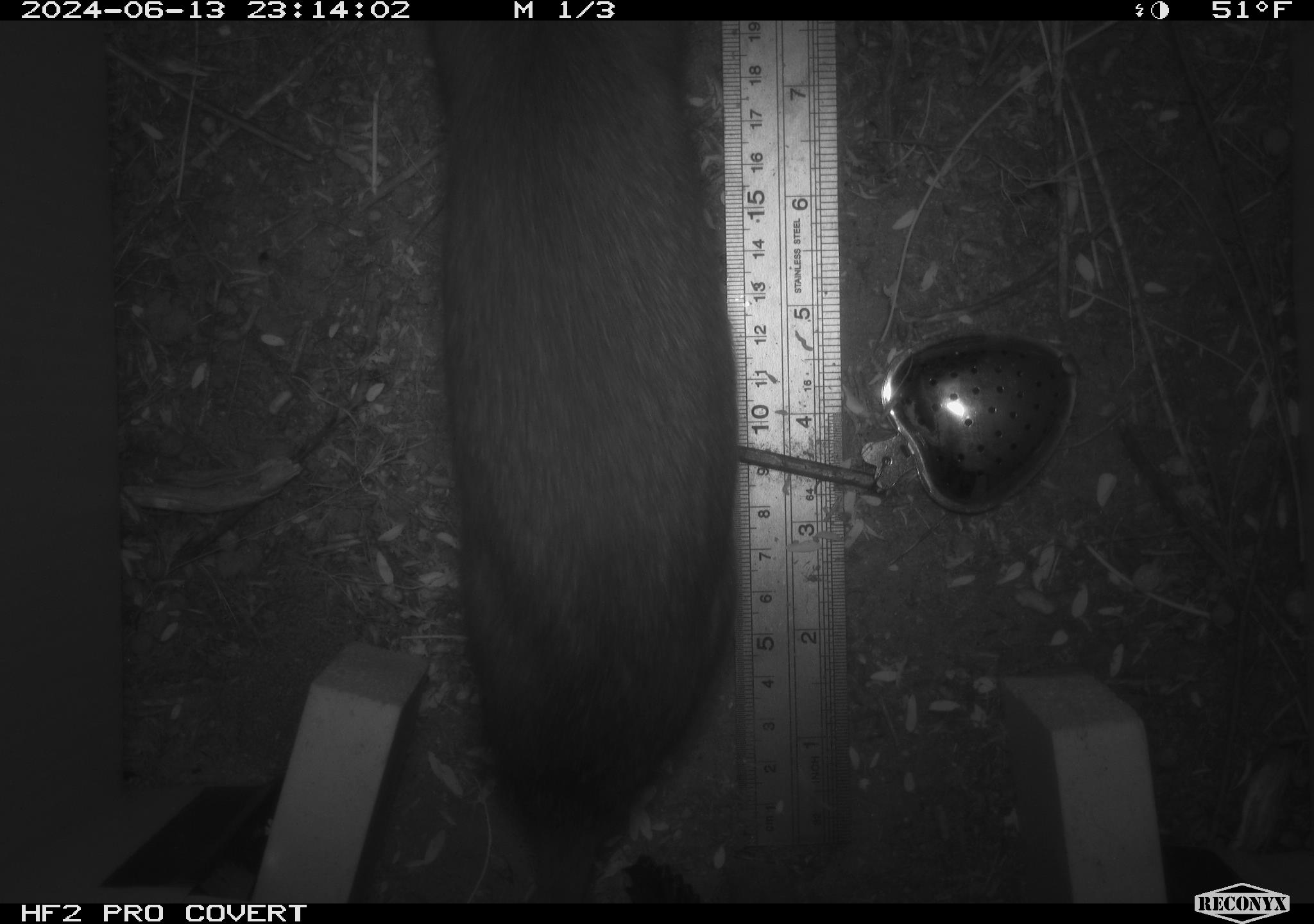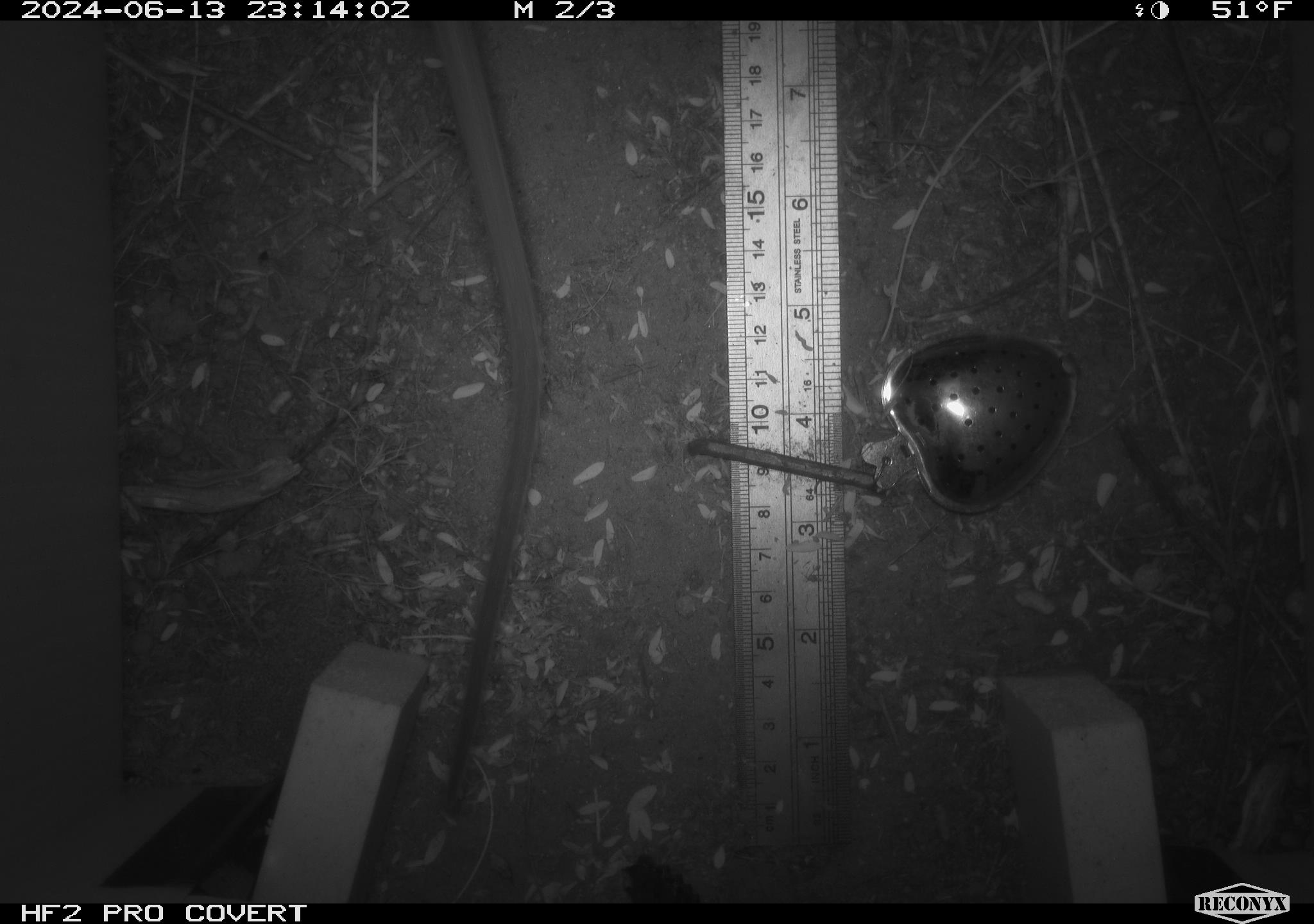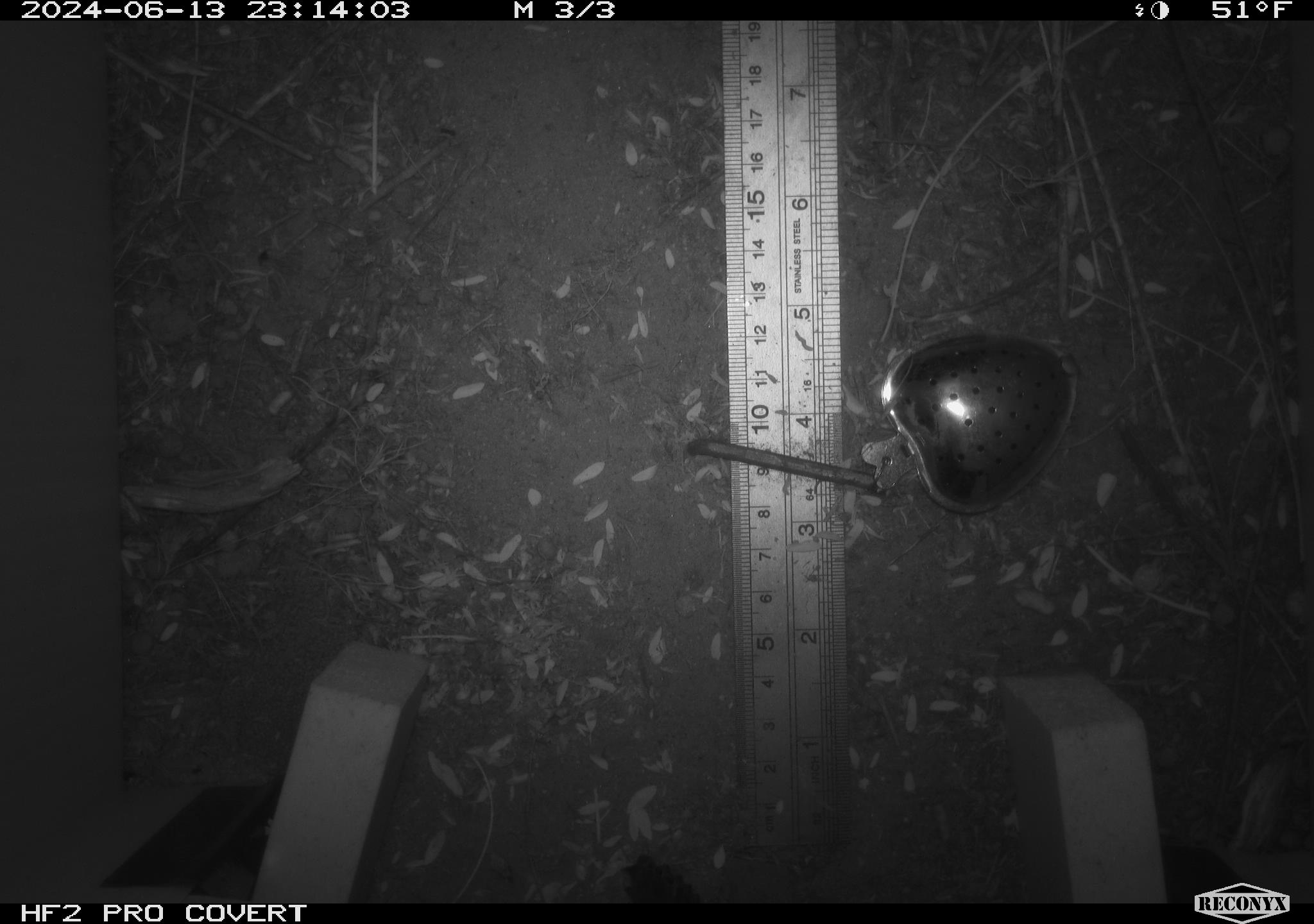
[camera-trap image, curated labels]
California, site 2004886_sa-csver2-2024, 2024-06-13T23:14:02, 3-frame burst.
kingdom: Animalia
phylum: Chordata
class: Mammalia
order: Rodentia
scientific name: Rodentia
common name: rodent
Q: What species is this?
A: Rodent (Rodentia).